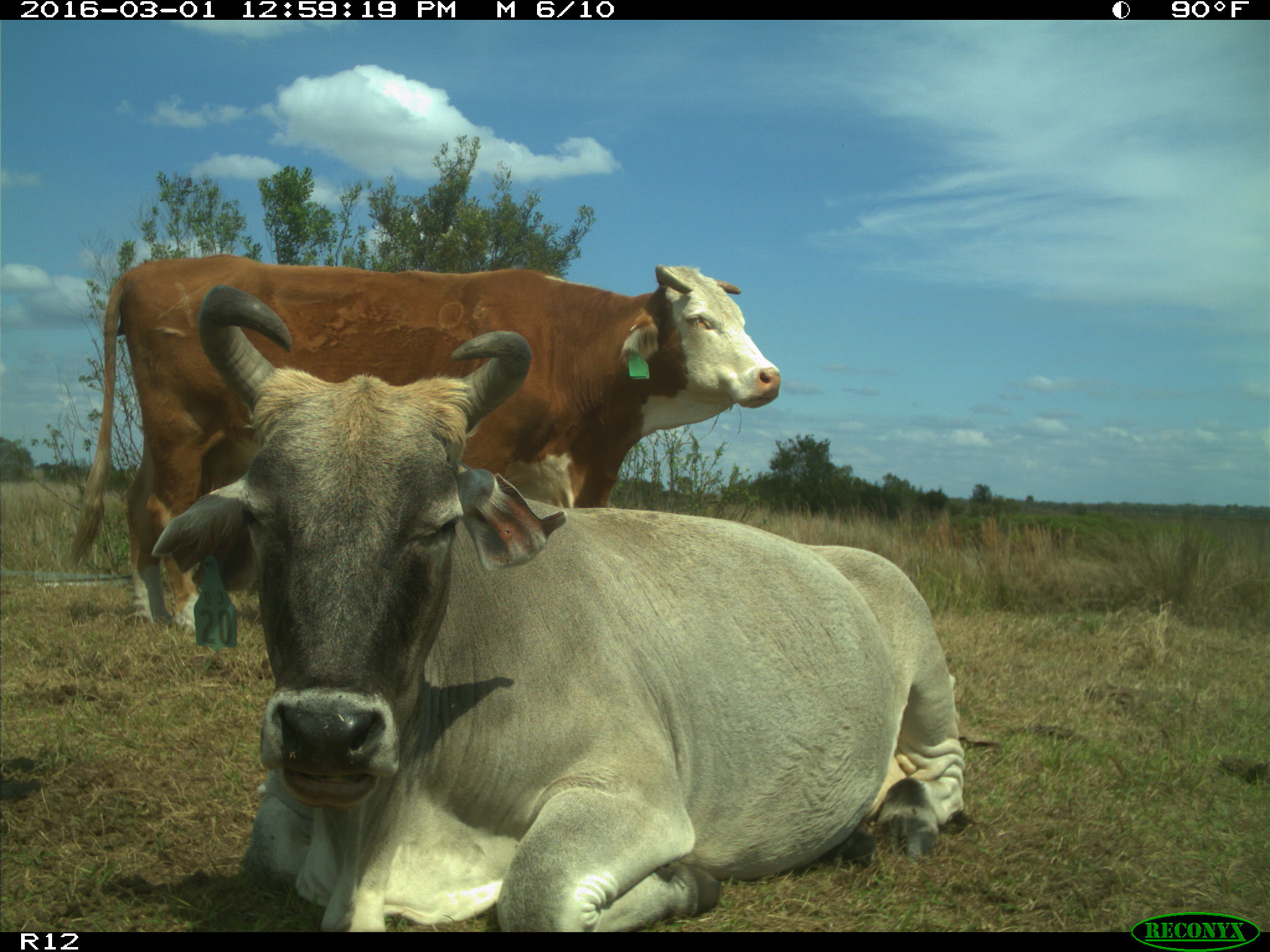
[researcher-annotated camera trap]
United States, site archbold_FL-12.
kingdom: Animalia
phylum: Chordata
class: Mammalia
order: Artiodactyla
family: Bovidae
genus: Bos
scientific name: Bos taurus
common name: domestic cow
Bos taurus (domestic cow).